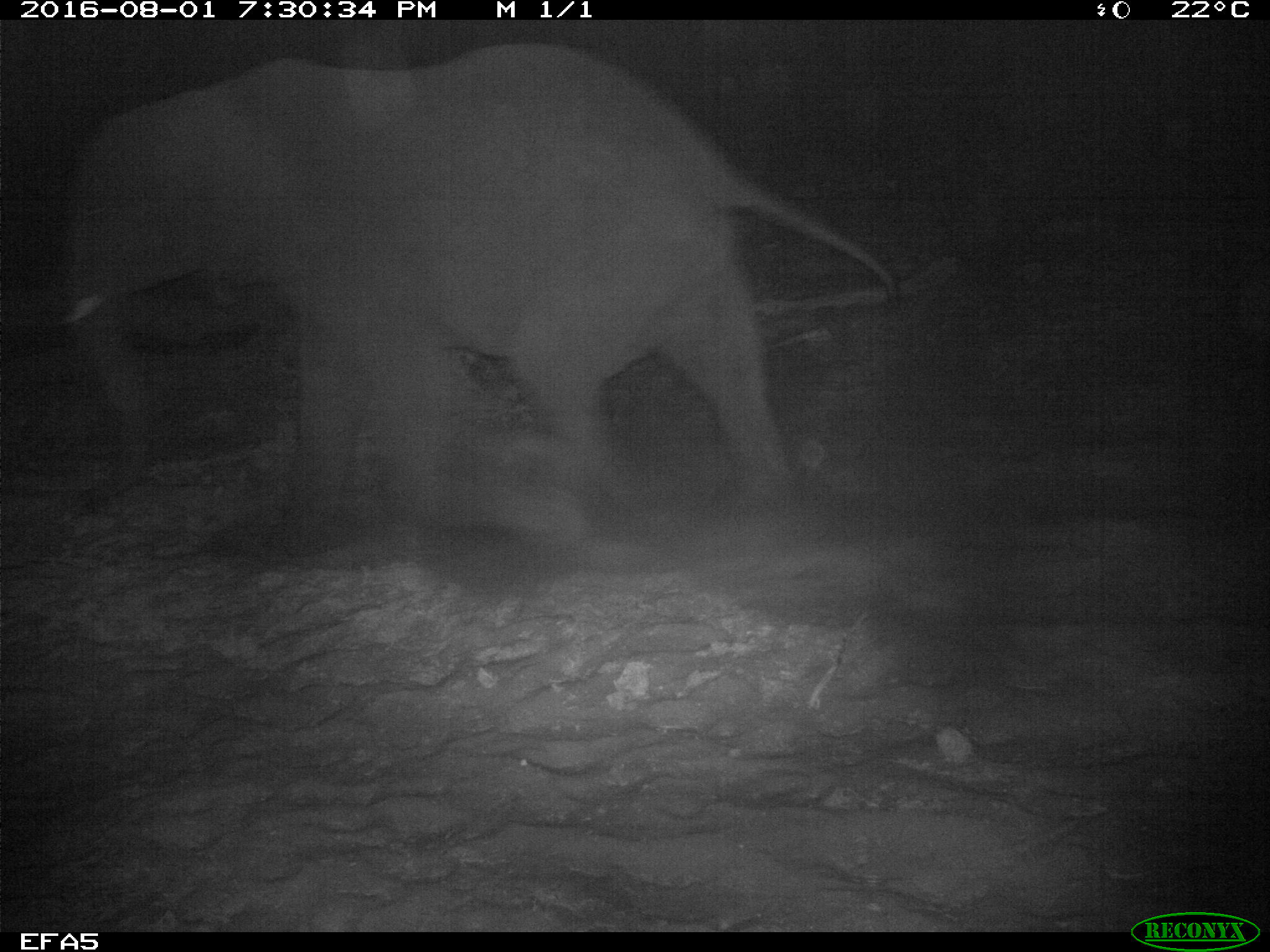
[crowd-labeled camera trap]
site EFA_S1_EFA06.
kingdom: Animalia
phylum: Chordata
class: Mammalia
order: Proboscidea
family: Elephantidae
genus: Loxodonta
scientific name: Loxodonta africana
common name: african bush elephant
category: elephant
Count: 1.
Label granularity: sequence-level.